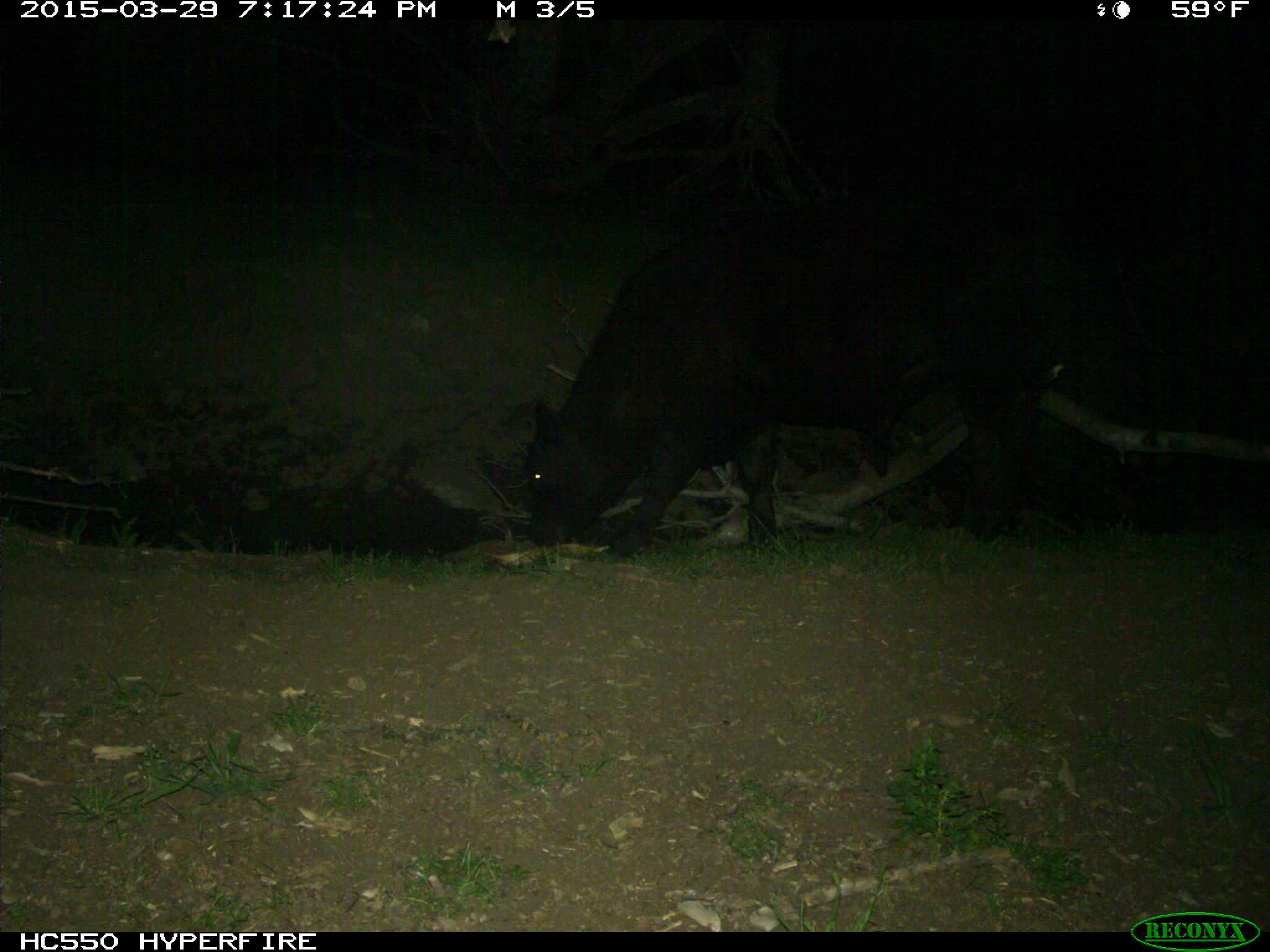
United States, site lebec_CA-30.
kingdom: Animalia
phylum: Chordata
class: Mammalia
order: Artiodactyla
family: Bovidae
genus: Bos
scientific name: Bos taurus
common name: domestic cow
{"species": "Bos taurus (domestic cow)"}